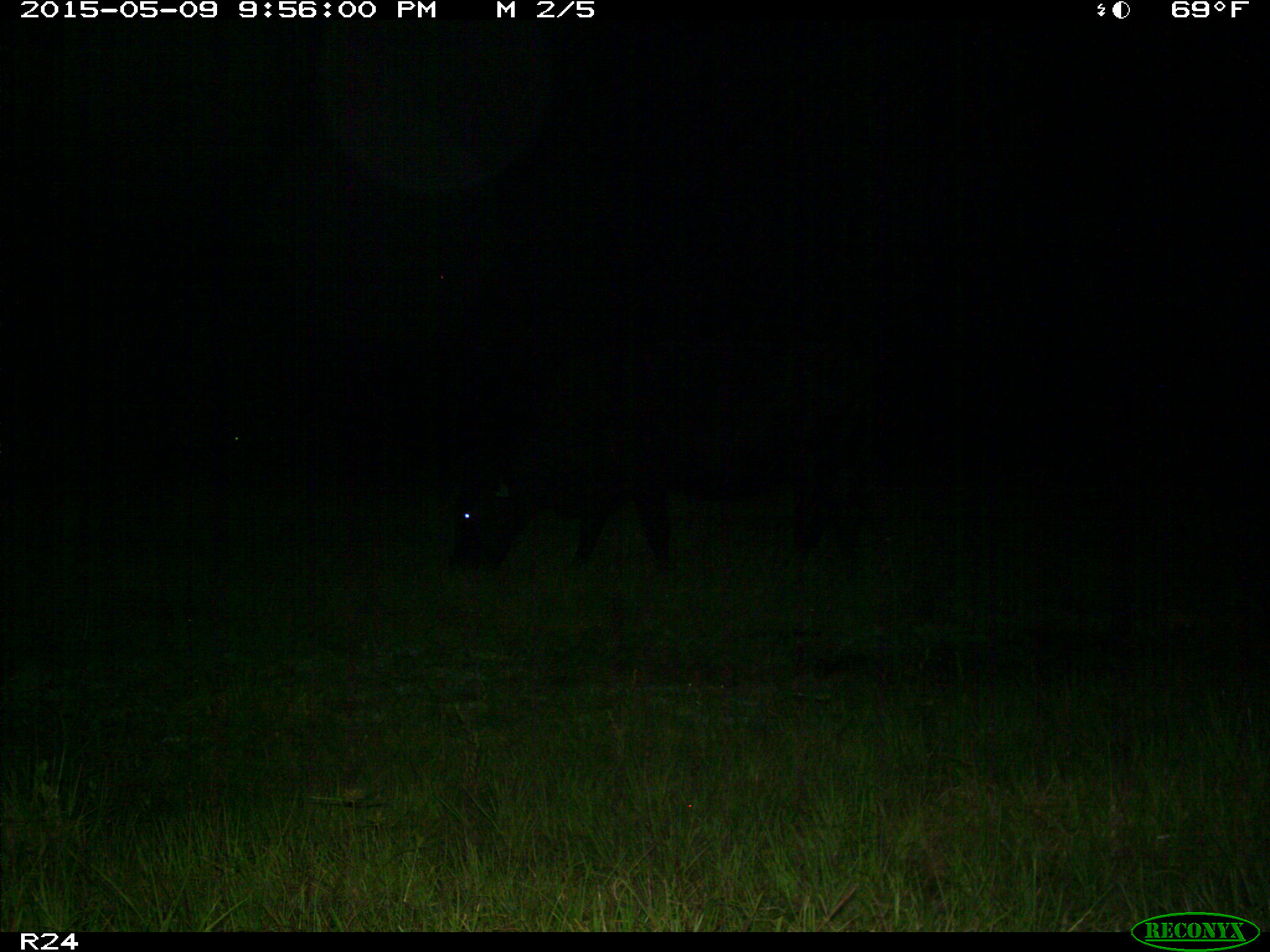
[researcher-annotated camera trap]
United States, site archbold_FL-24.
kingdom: Animalia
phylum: Chordata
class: Mammalia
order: Artiodactyla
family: Bovidae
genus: Bos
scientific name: Bos taurus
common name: domestic cow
Bos taurus (domestic cow).